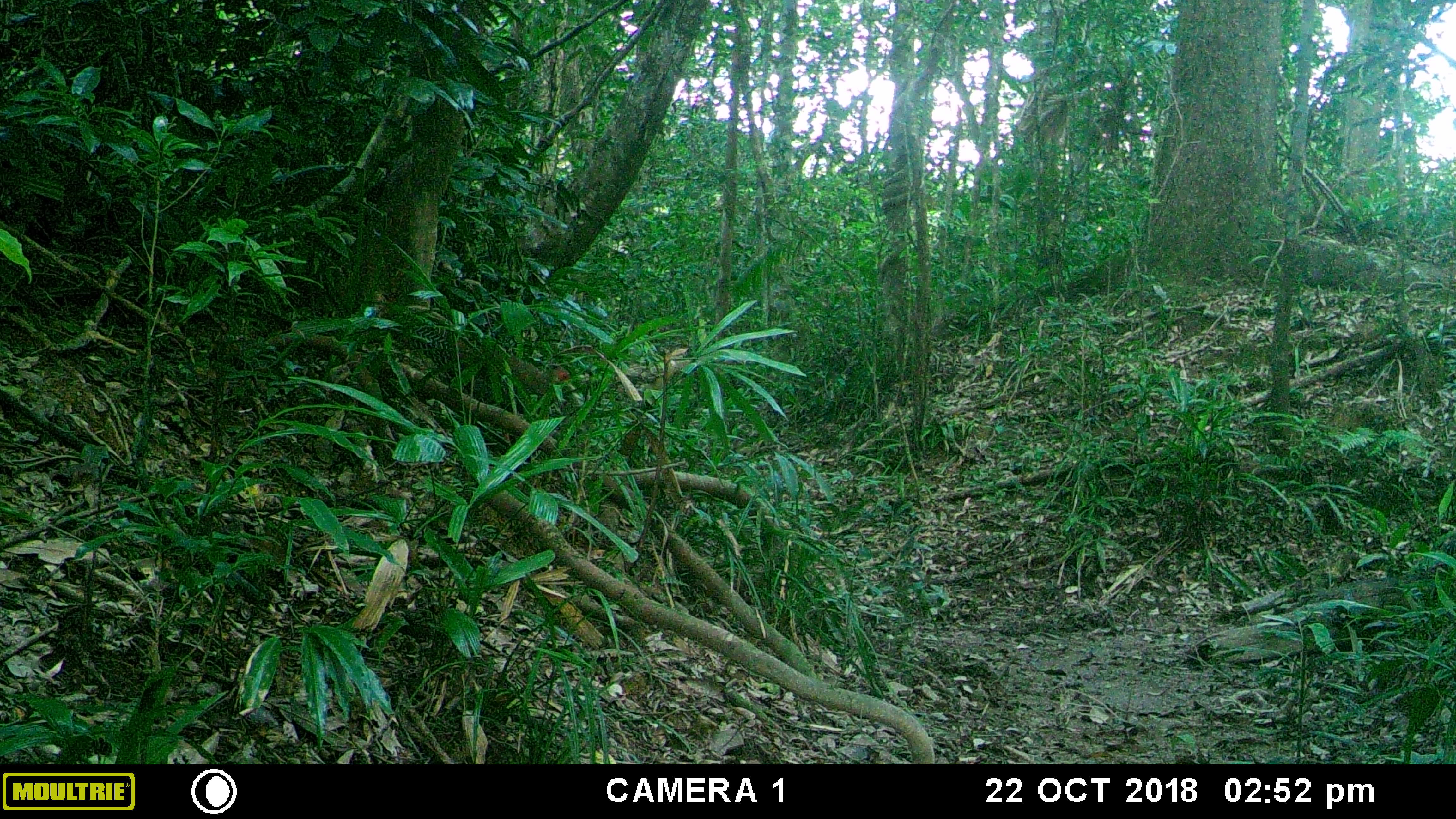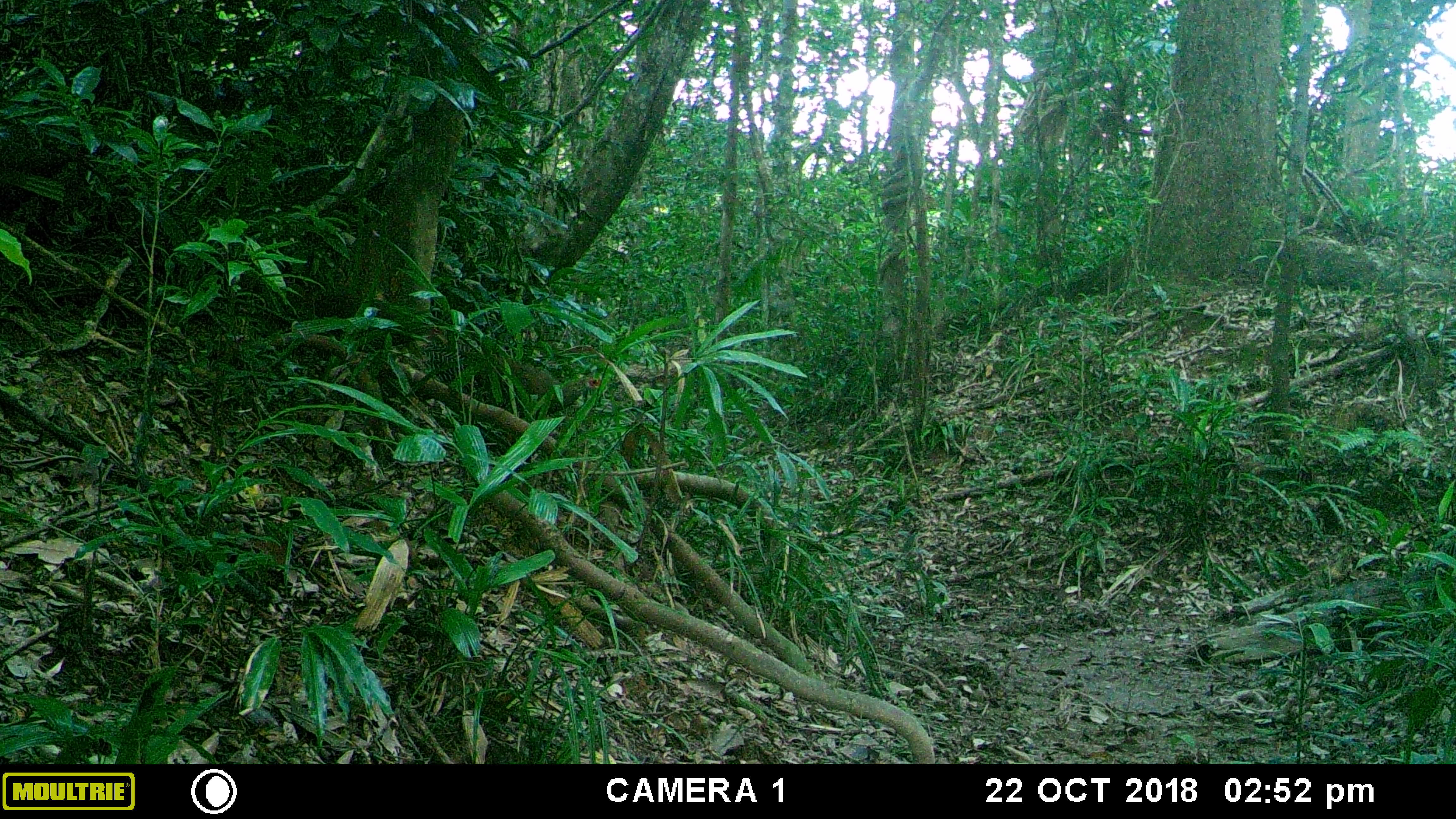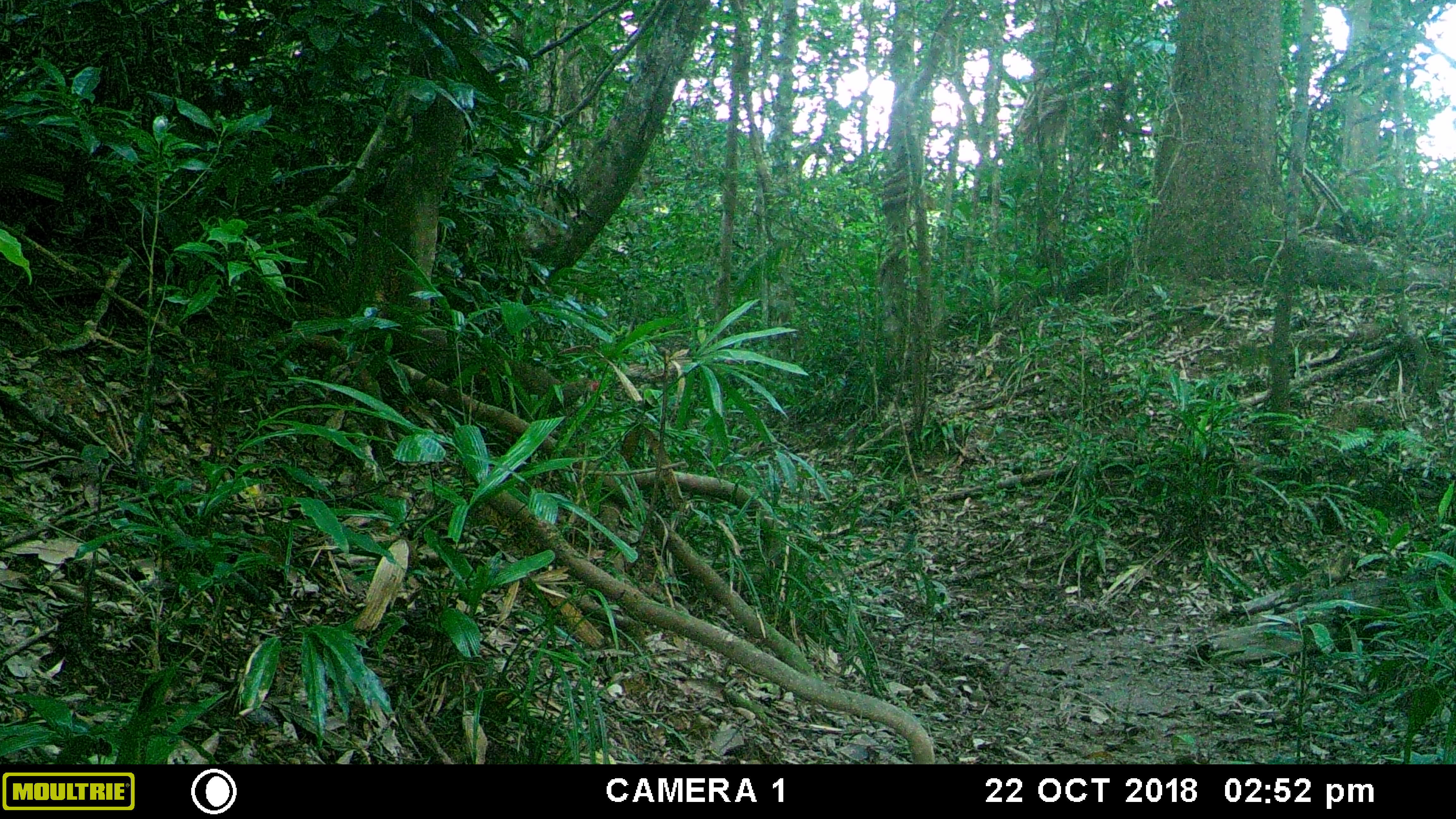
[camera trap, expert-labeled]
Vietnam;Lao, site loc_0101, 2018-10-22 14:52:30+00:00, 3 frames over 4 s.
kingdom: Animalia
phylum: Chordata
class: Aves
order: Galliformes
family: Phasianidae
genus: Lophura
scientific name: Lophura nycthemera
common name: silver pheasant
Silver pheasant (Lophura nycthemera). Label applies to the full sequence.